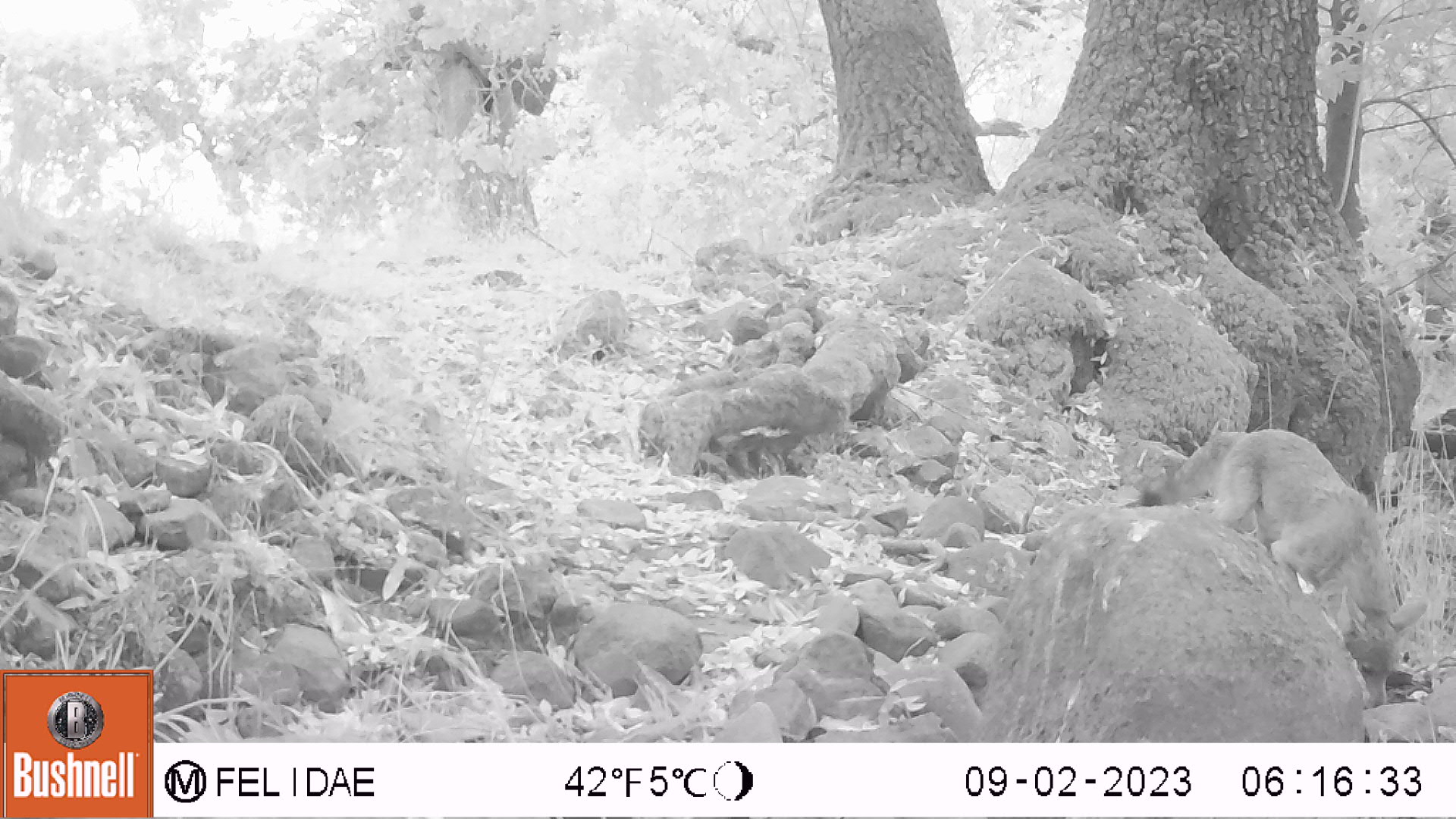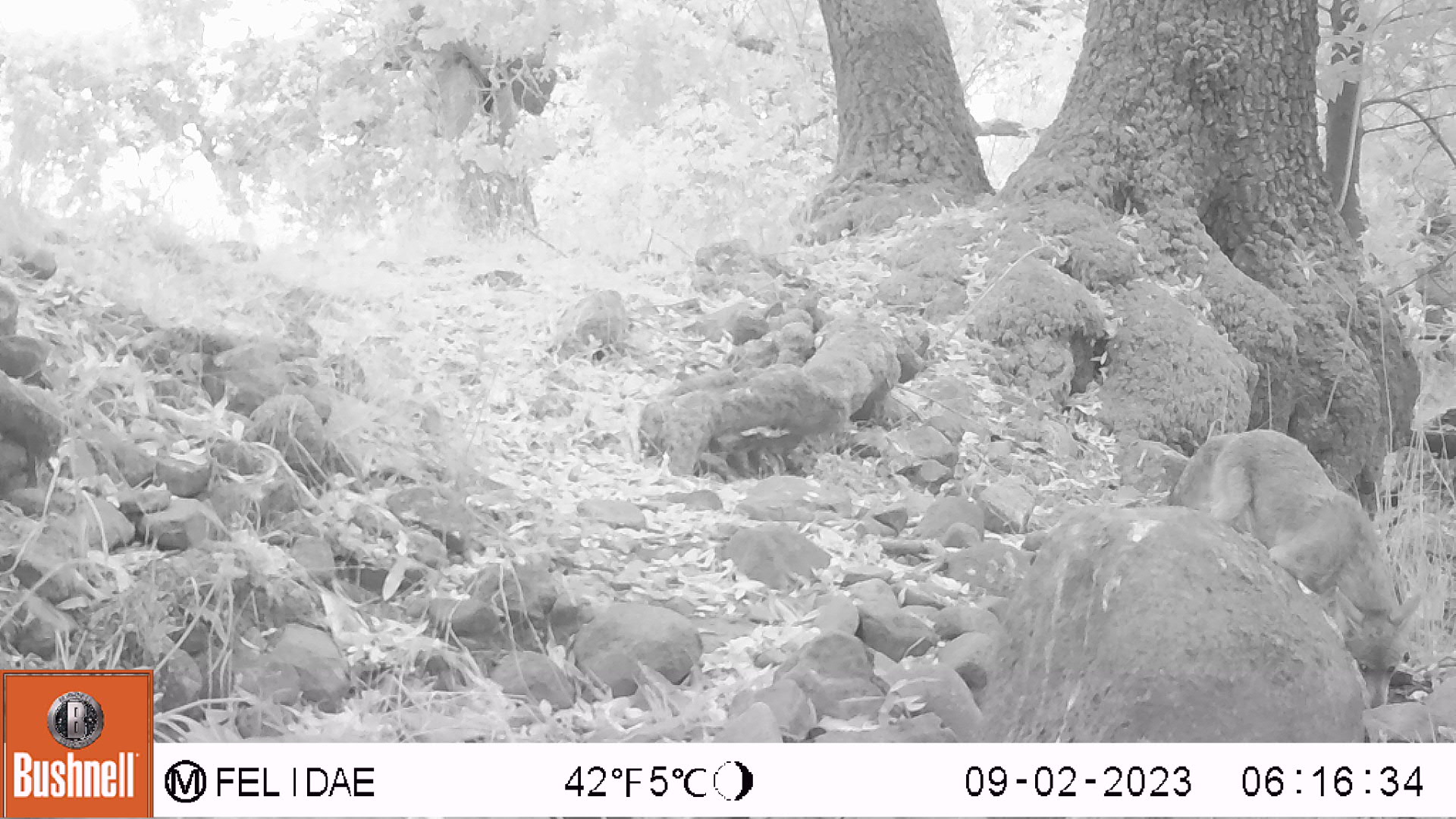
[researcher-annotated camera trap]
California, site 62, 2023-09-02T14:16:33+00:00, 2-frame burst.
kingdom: Animalia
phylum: Chordata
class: Mammalia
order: Carnivora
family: Canidae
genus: Canis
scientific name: Canis latrans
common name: coyote